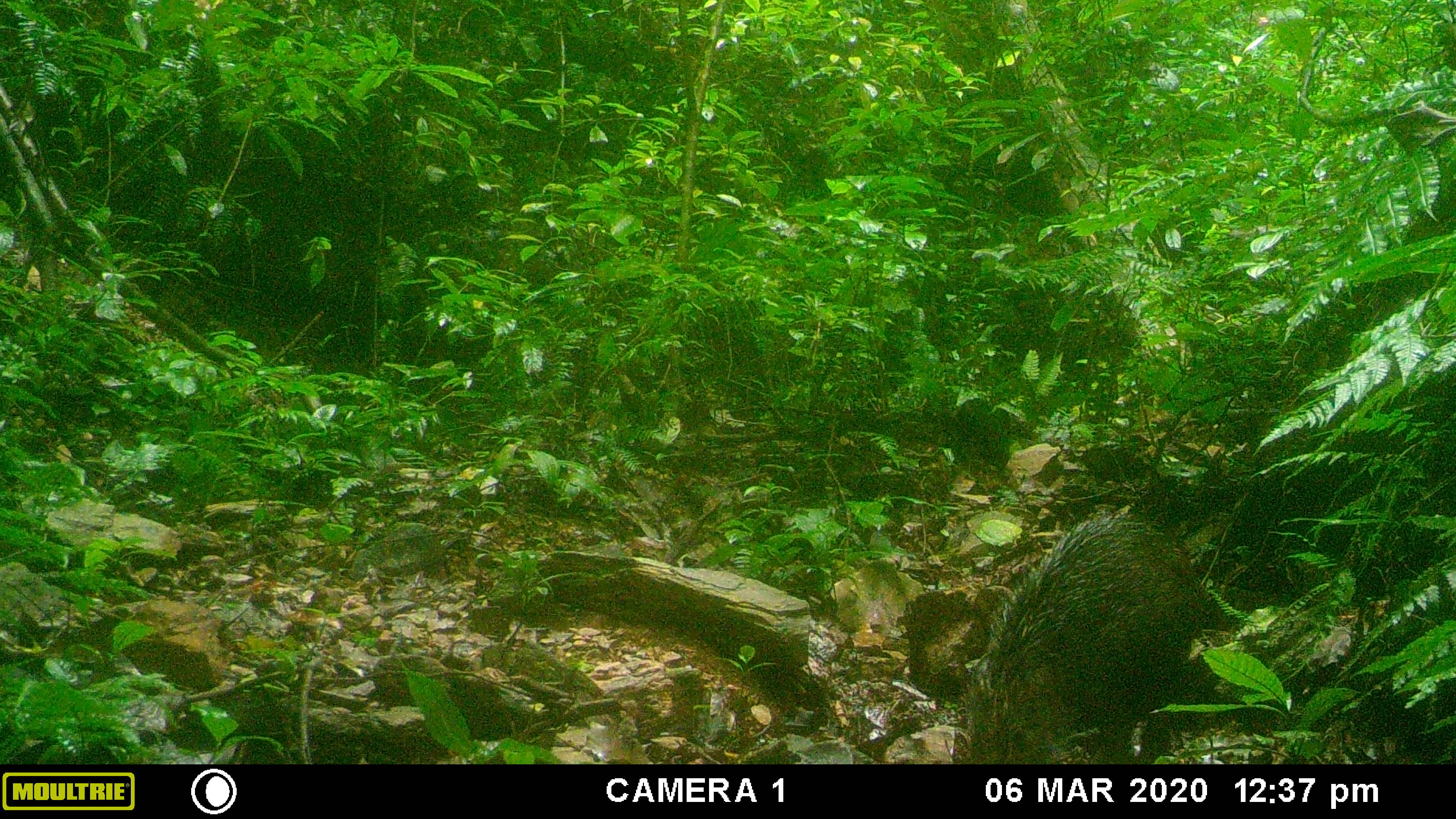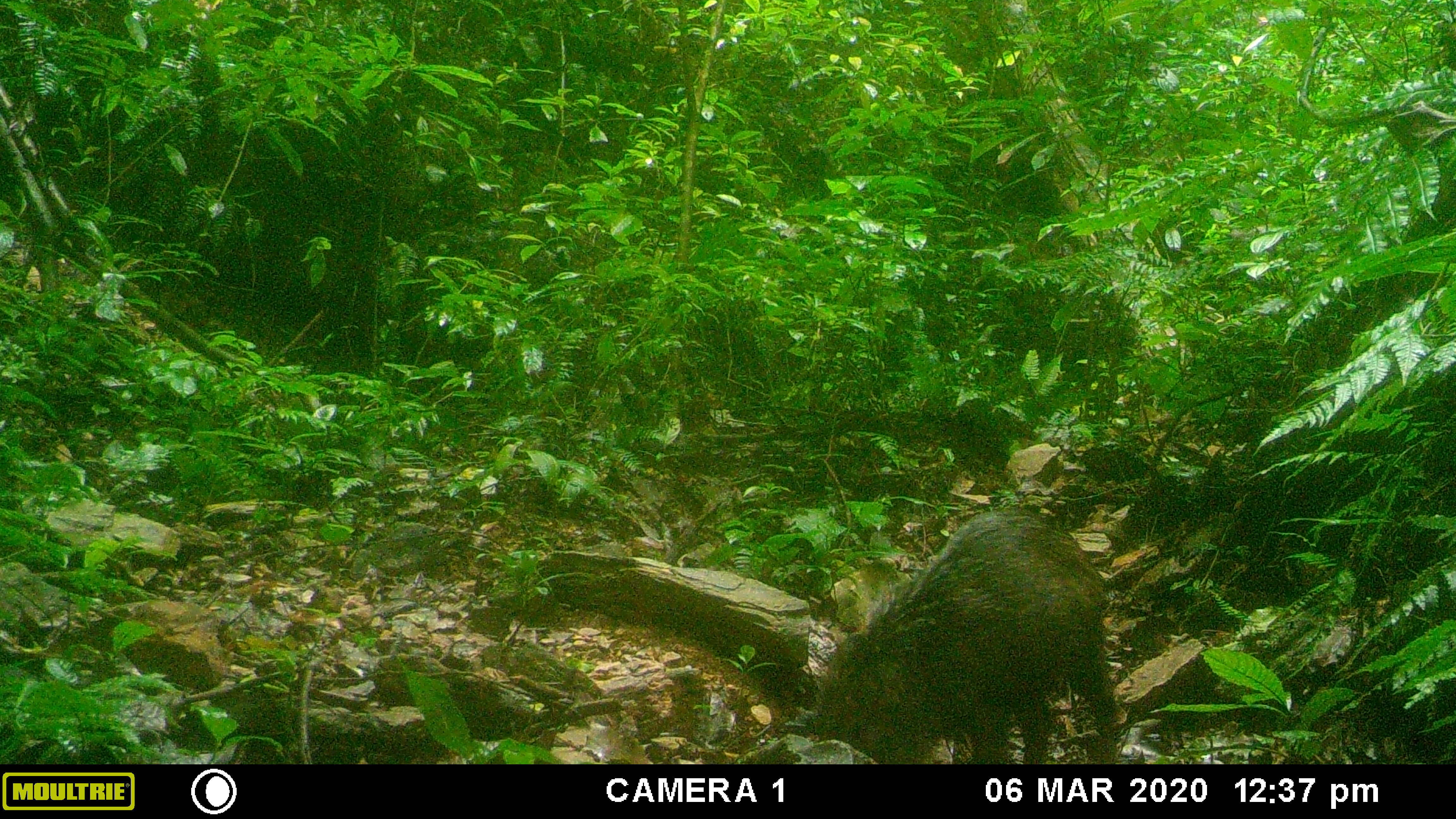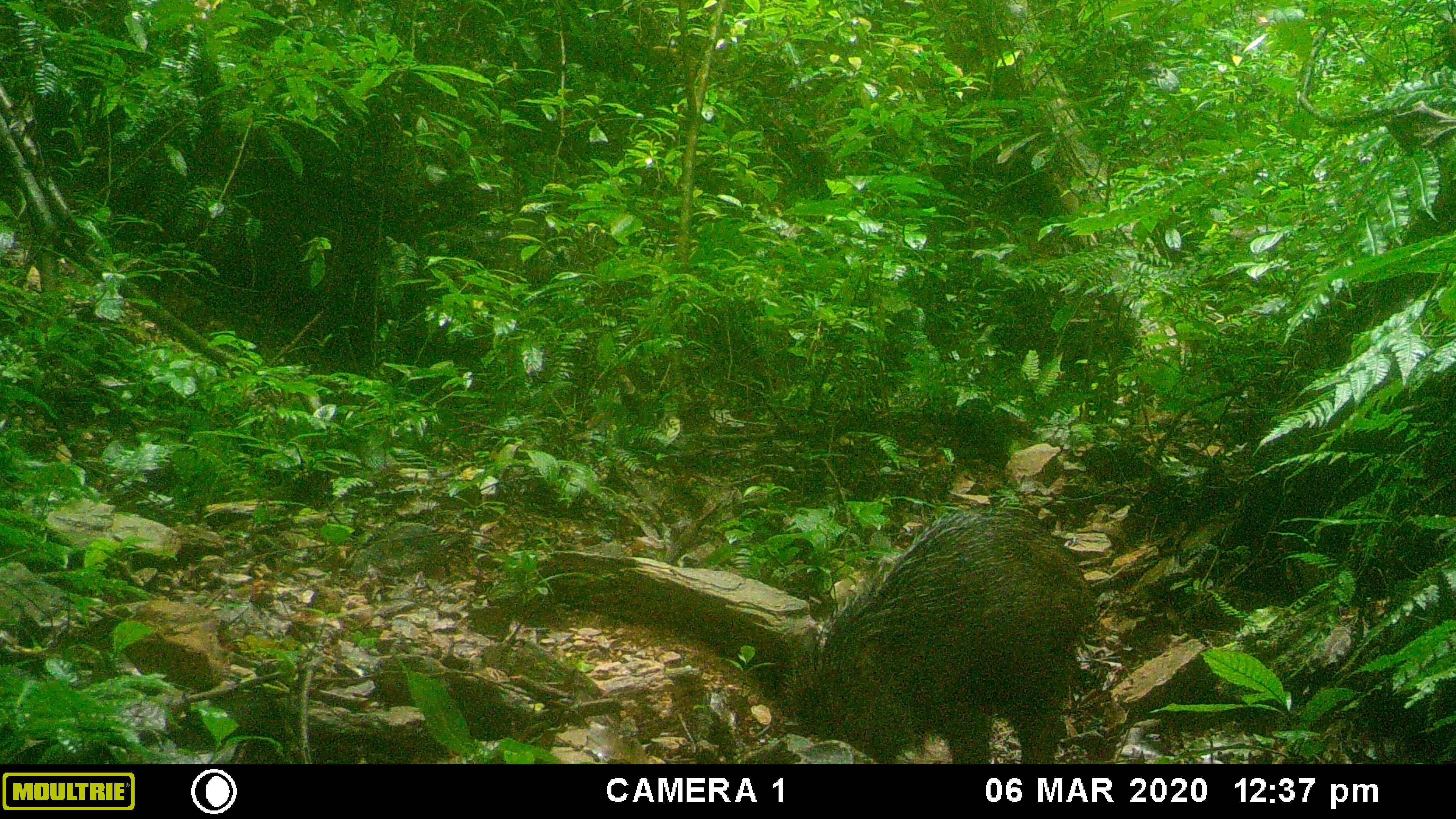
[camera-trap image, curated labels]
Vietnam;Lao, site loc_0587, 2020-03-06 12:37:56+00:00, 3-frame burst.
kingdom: Animalia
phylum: Chordata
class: Mammalia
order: Artiodactyla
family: Suidae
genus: Sus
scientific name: Sus scrofa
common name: eurasian wild pig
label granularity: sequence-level